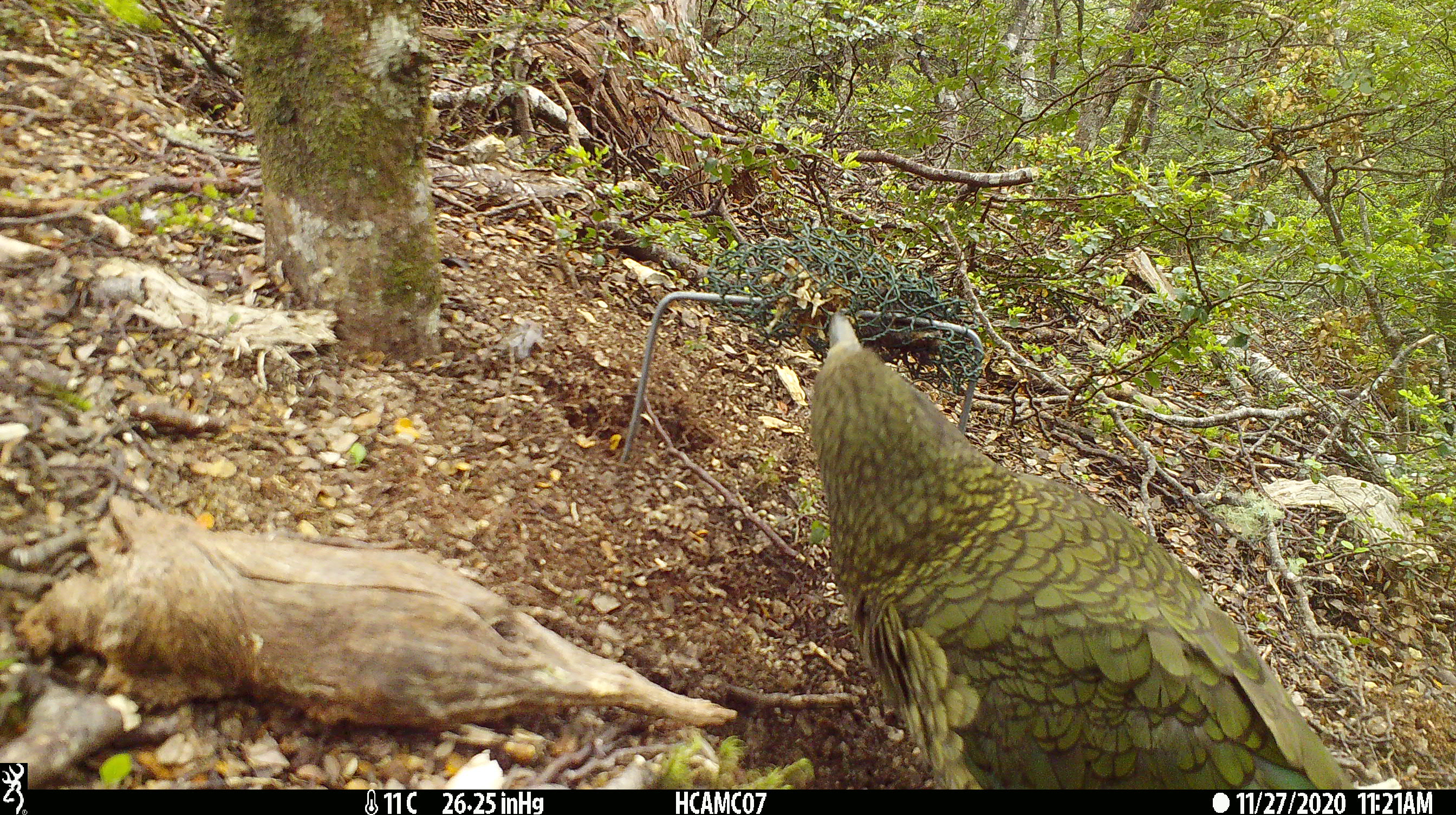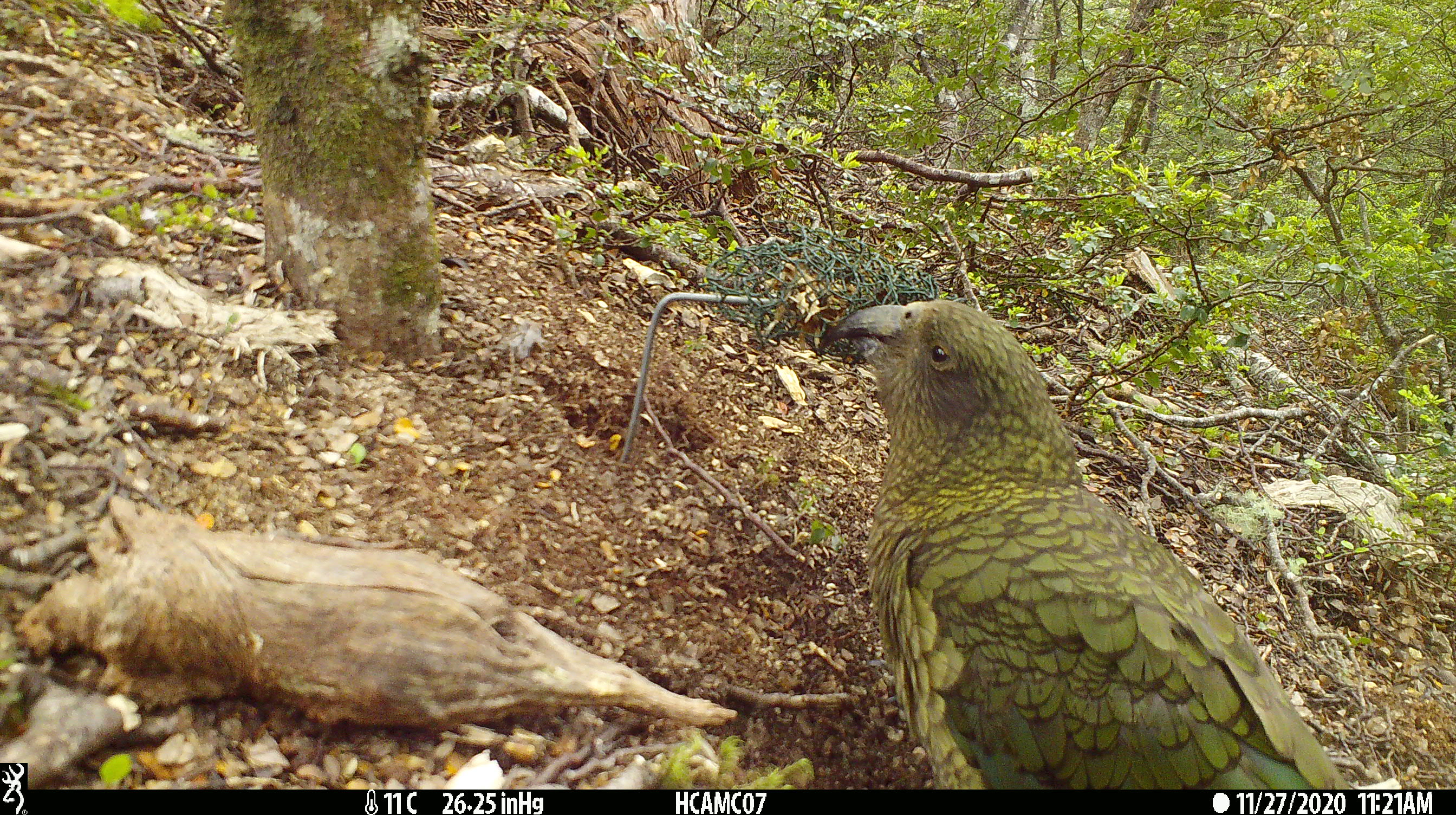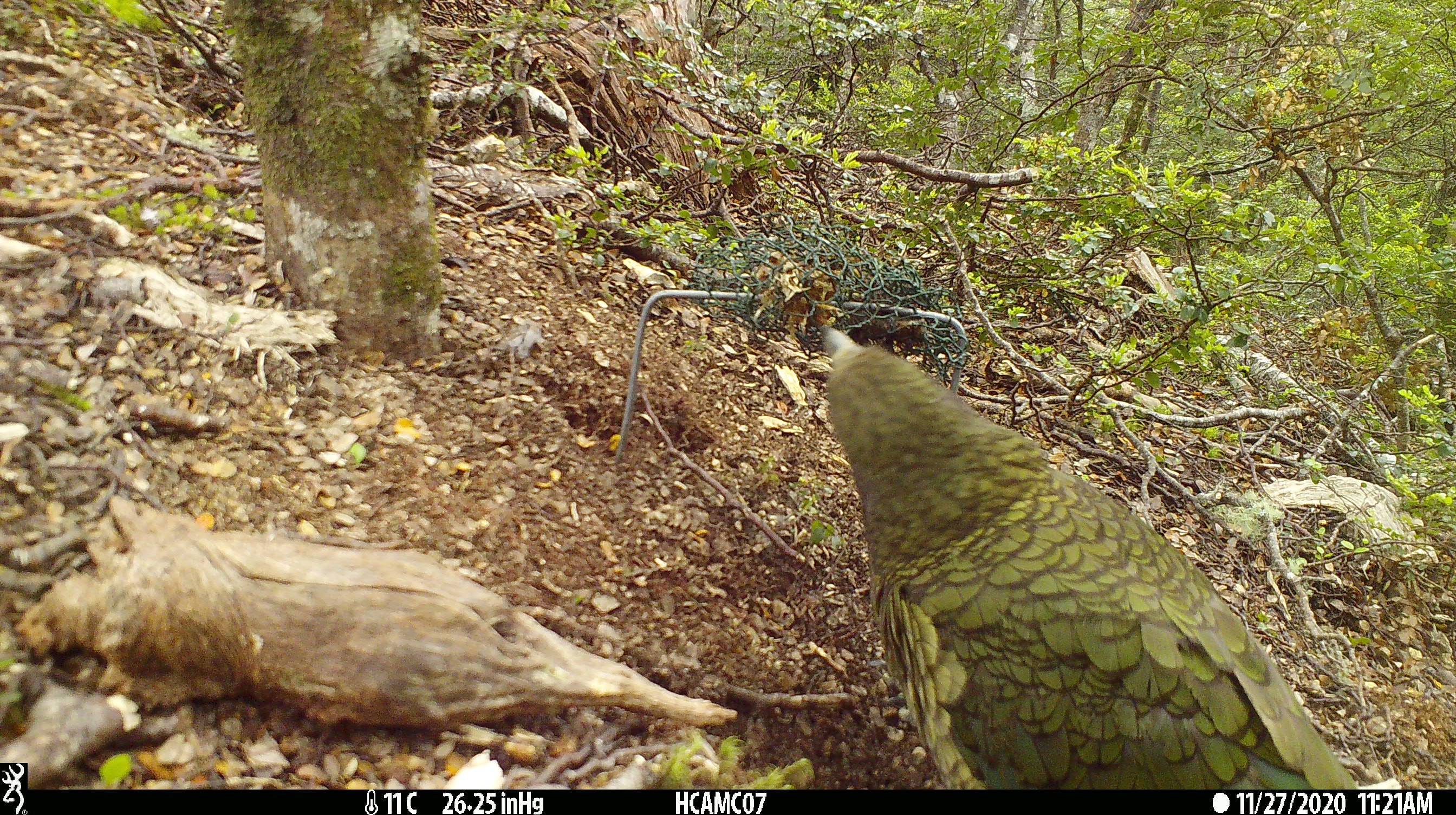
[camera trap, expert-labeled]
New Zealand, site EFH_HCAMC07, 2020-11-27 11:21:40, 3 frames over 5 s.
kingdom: Animalia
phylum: Chordata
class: Aves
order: Psittaciformes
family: Strigopidae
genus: Nestor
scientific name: Nestor notabilis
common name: kea